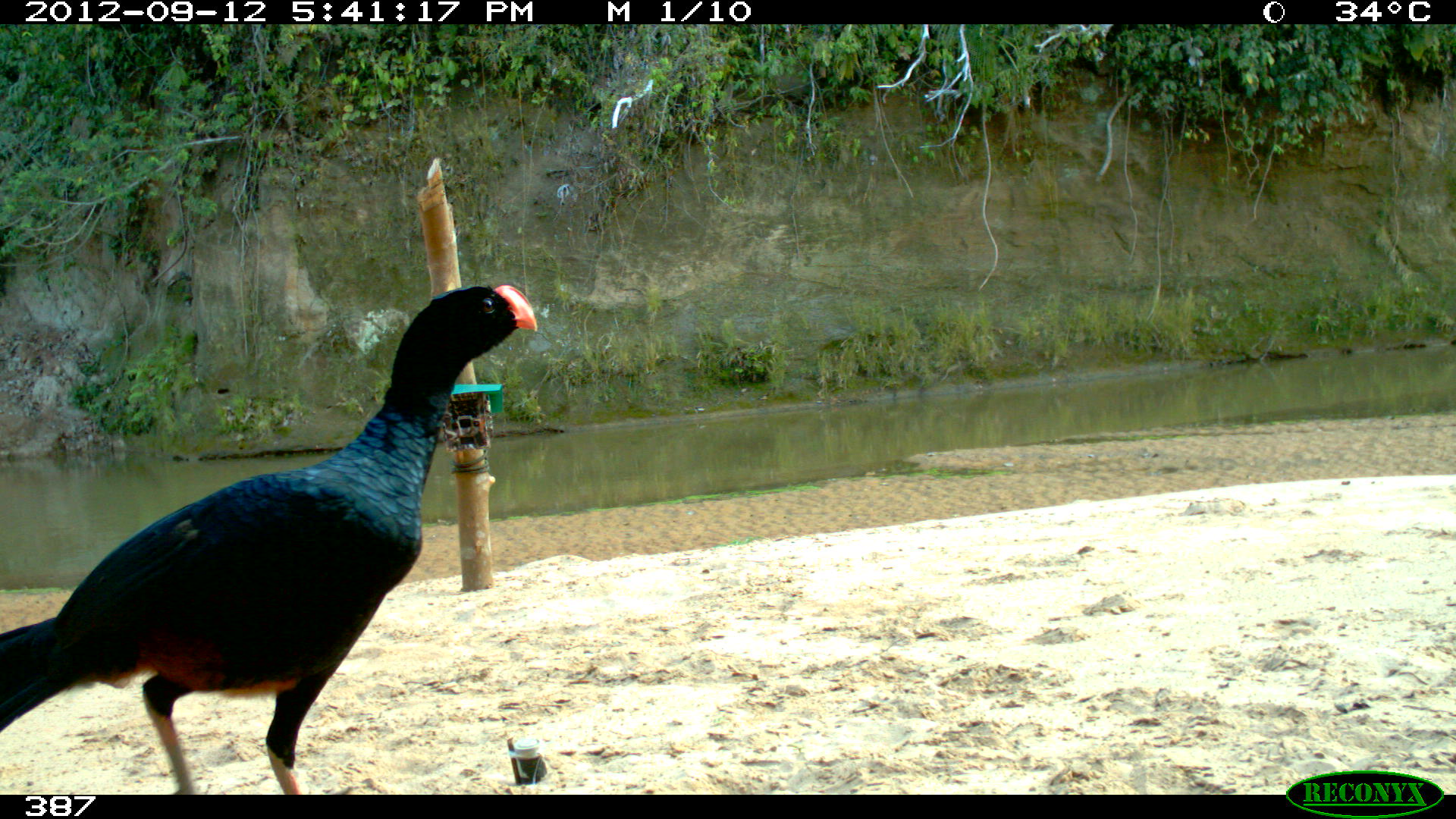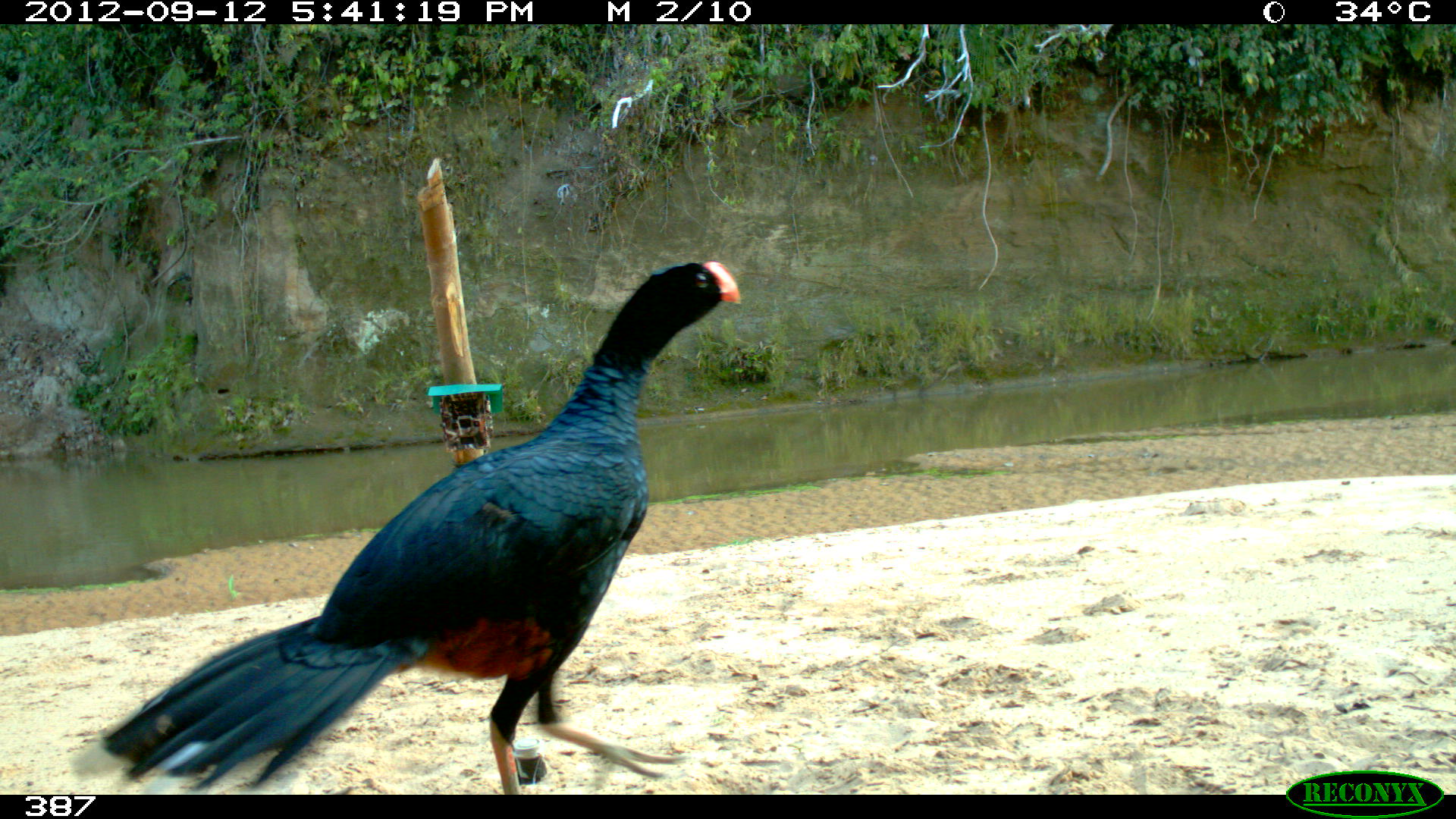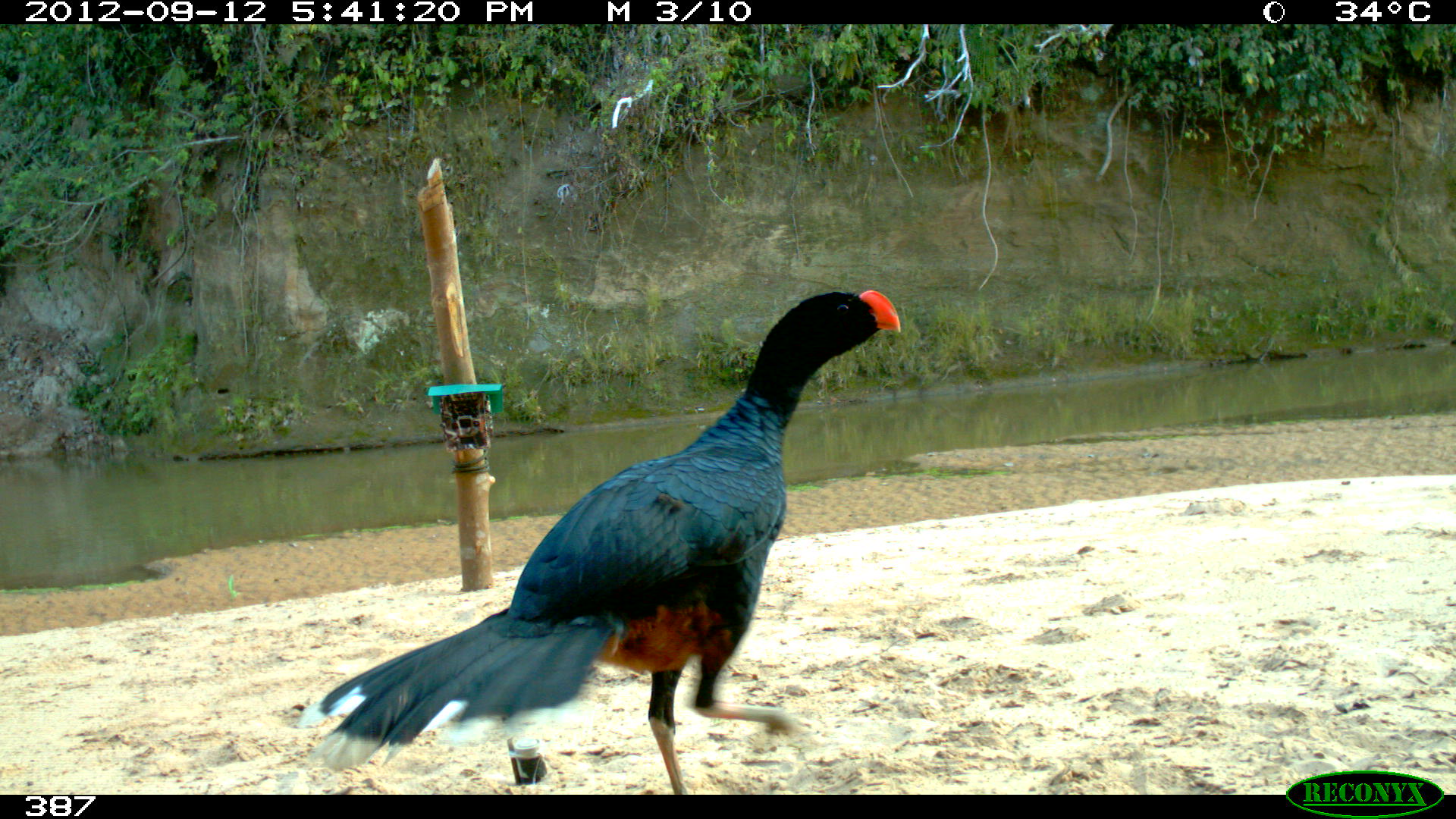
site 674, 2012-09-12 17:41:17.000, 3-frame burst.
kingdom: Animalia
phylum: Chordata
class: Aves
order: Galliformes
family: Cracidae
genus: Mitu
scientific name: Mitu tuberosum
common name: razor-billed curassow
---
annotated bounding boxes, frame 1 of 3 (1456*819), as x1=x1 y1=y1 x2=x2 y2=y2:
mitu tuberosum: x1=0 y1=283 x2=539 y2=794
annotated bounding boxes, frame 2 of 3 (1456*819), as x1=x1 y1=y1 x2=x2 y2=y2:
mitu tuberosum: x1=66 y1=255 x2=743 y2=791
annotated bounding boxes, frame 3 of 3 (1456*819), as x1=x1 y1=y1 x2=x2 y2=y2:
mitu tuberosum: x1=294 y1=288 x2=901 y2=795